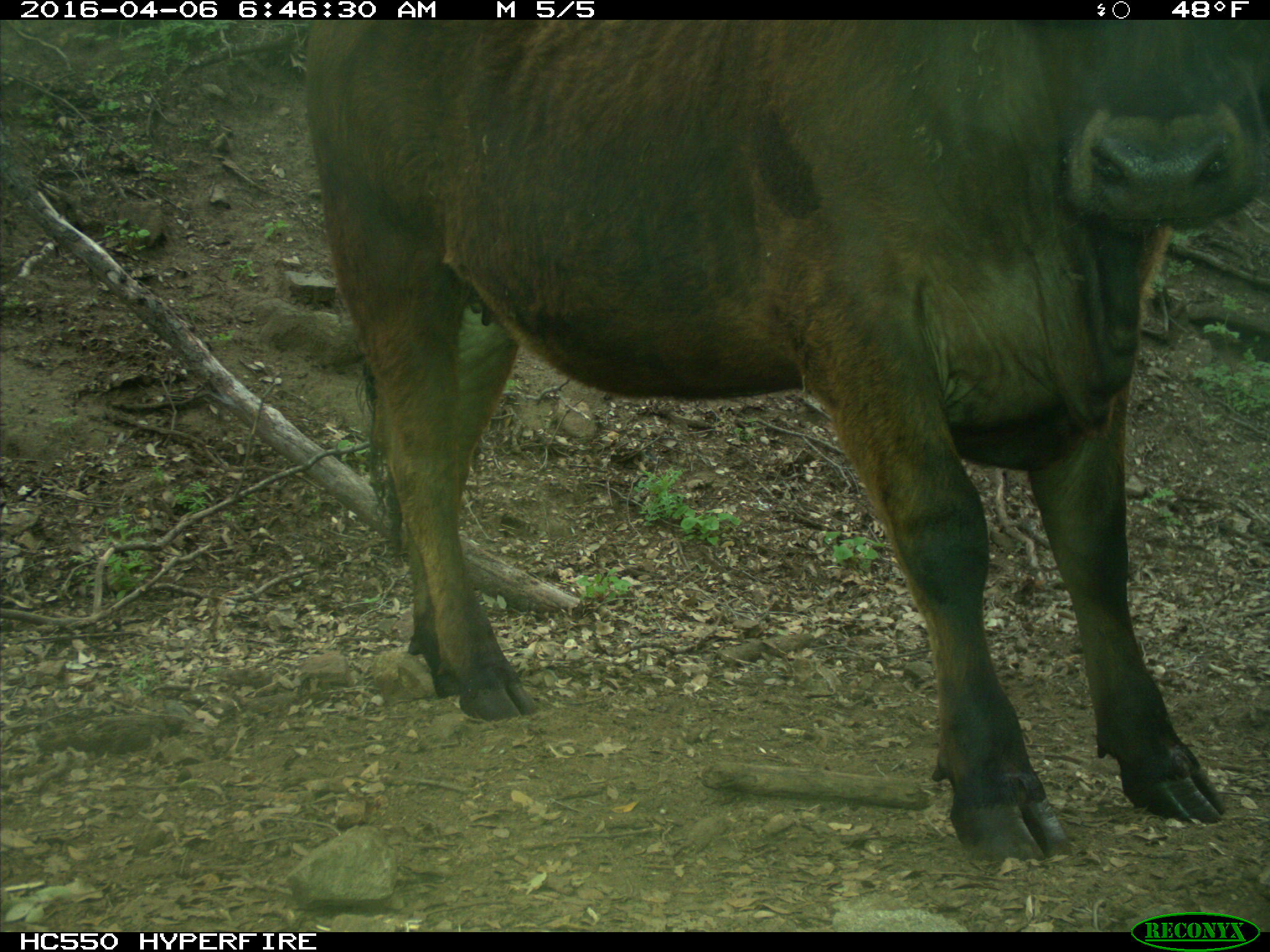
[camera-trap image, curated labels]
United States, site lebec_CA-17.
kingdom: Animalia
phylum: Chordata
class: Mammalia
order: Artiodactyla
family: Bovidae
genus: Bos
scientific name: Bos taurus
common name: domestic cow